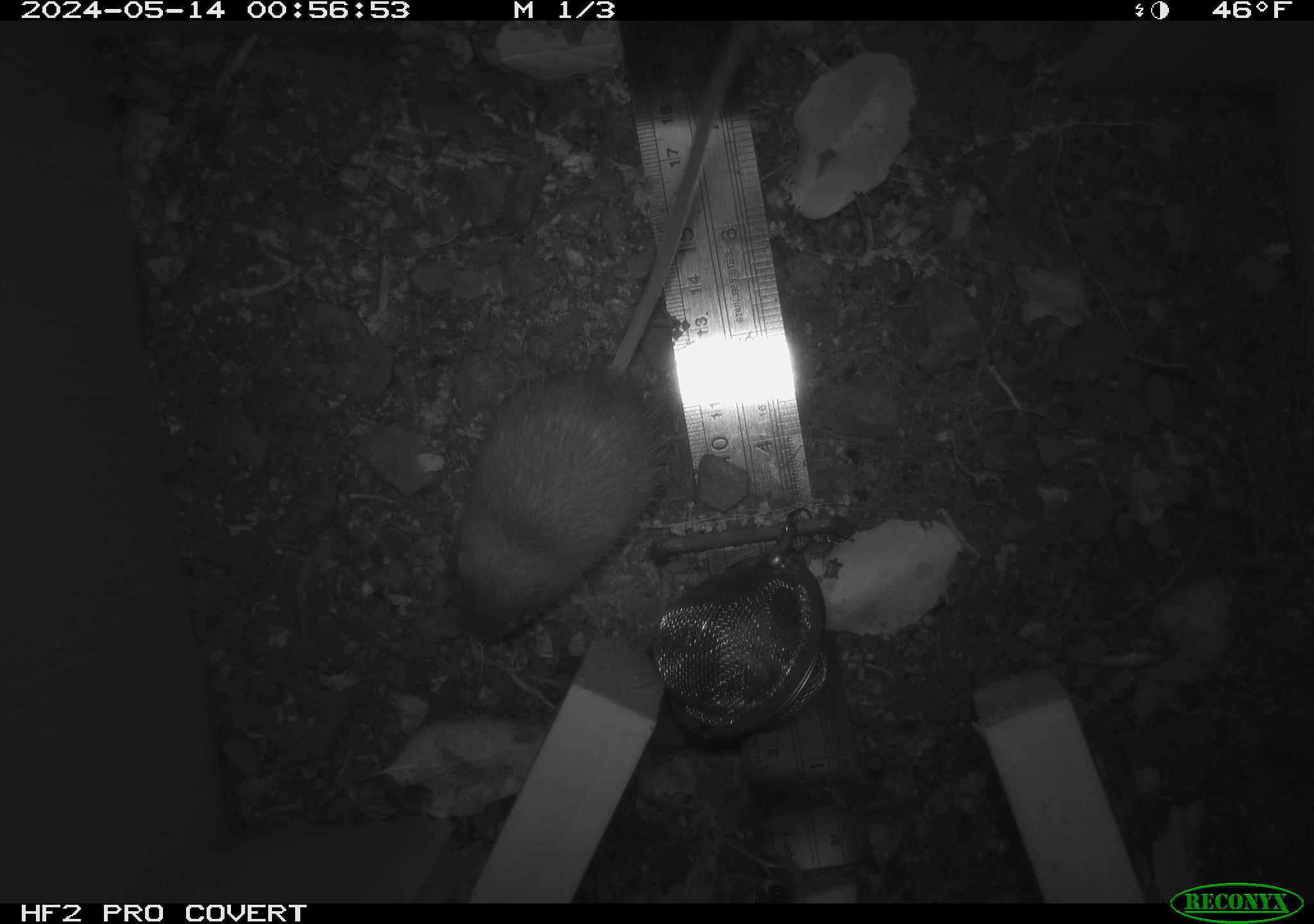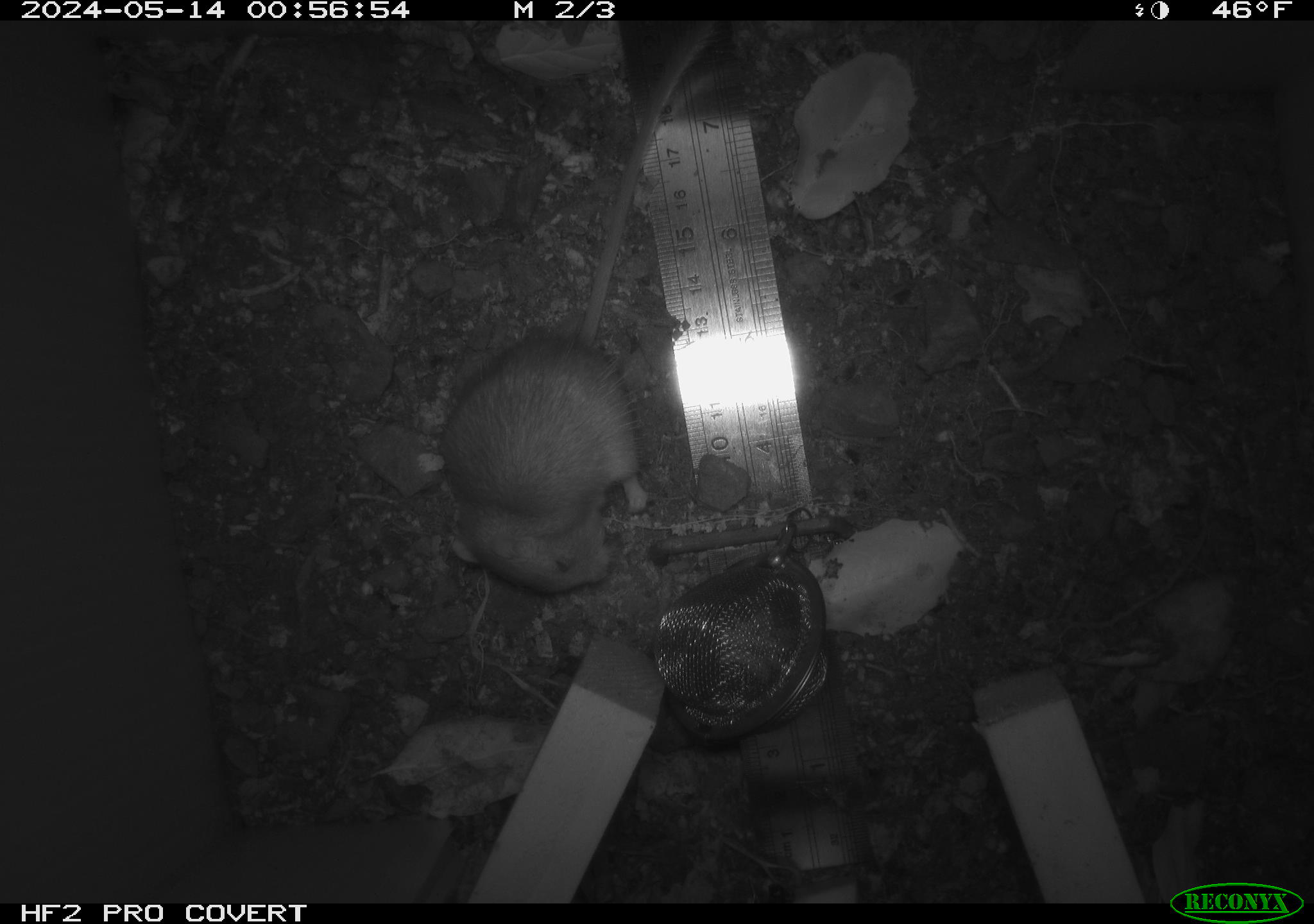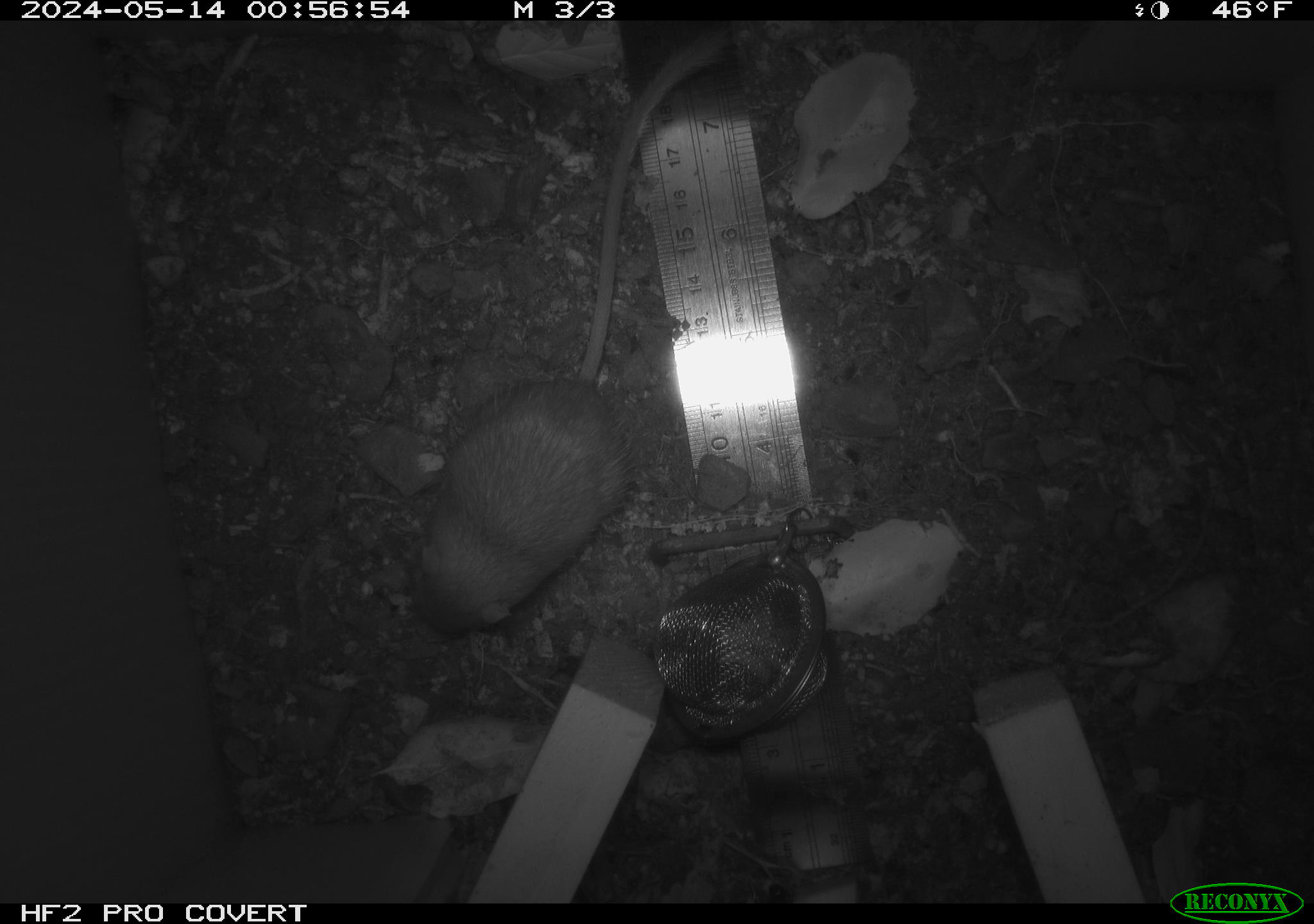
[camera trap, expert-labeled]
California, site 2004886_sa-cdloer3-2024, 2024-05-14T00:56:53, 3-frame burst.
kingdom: Animalia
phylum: Chordata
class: Mammalia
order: Rodentia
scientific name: Rodentia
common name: mouse species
Mouse species (Rodentia).